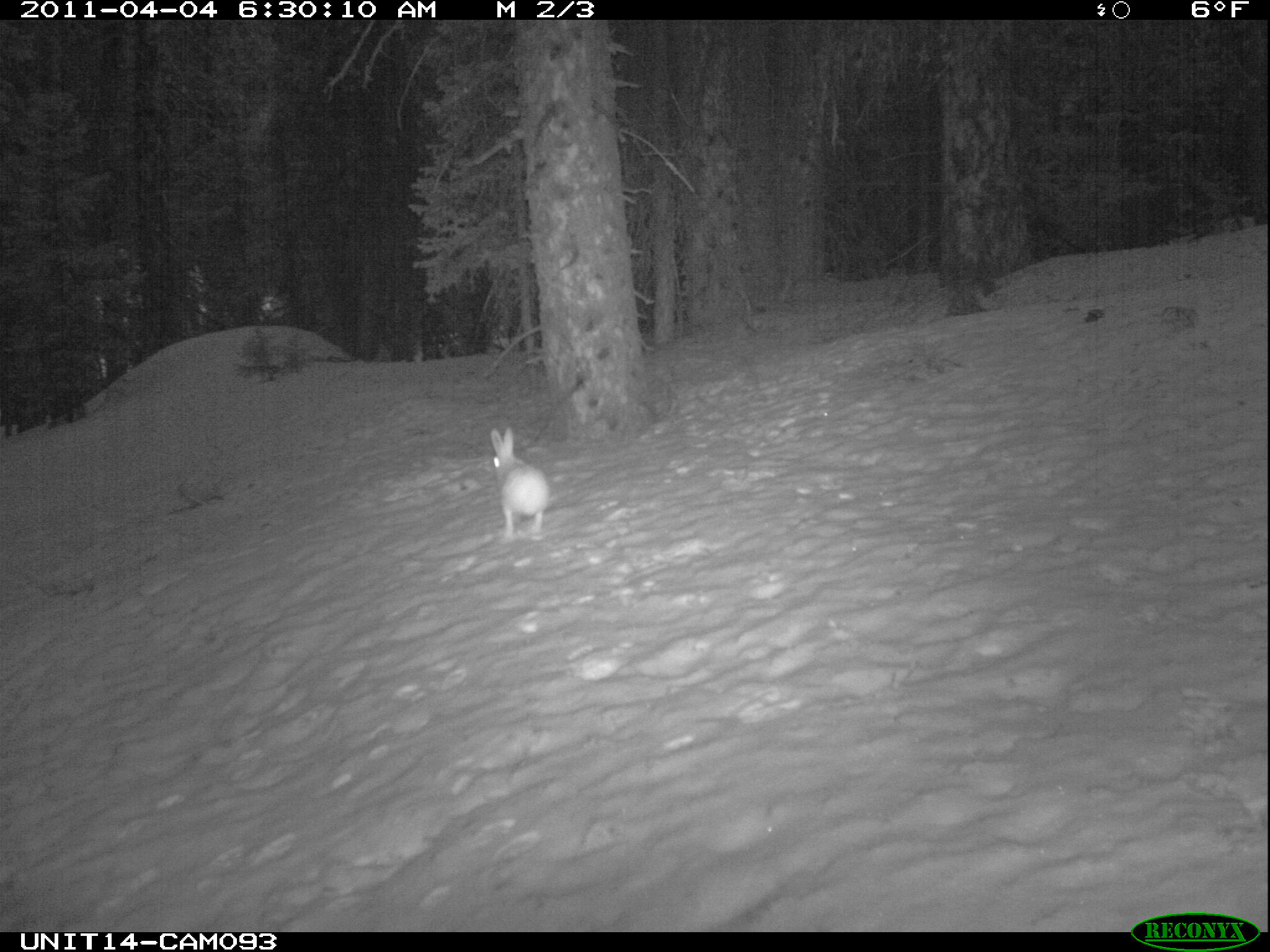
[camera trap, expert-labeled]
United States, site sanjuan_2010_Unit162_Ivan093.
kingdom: Animalia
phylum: Chordata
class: Mammalia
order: Lagomorpha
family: Leporidae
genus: Lepus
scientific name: Lepus americanus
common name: snowshoe hare